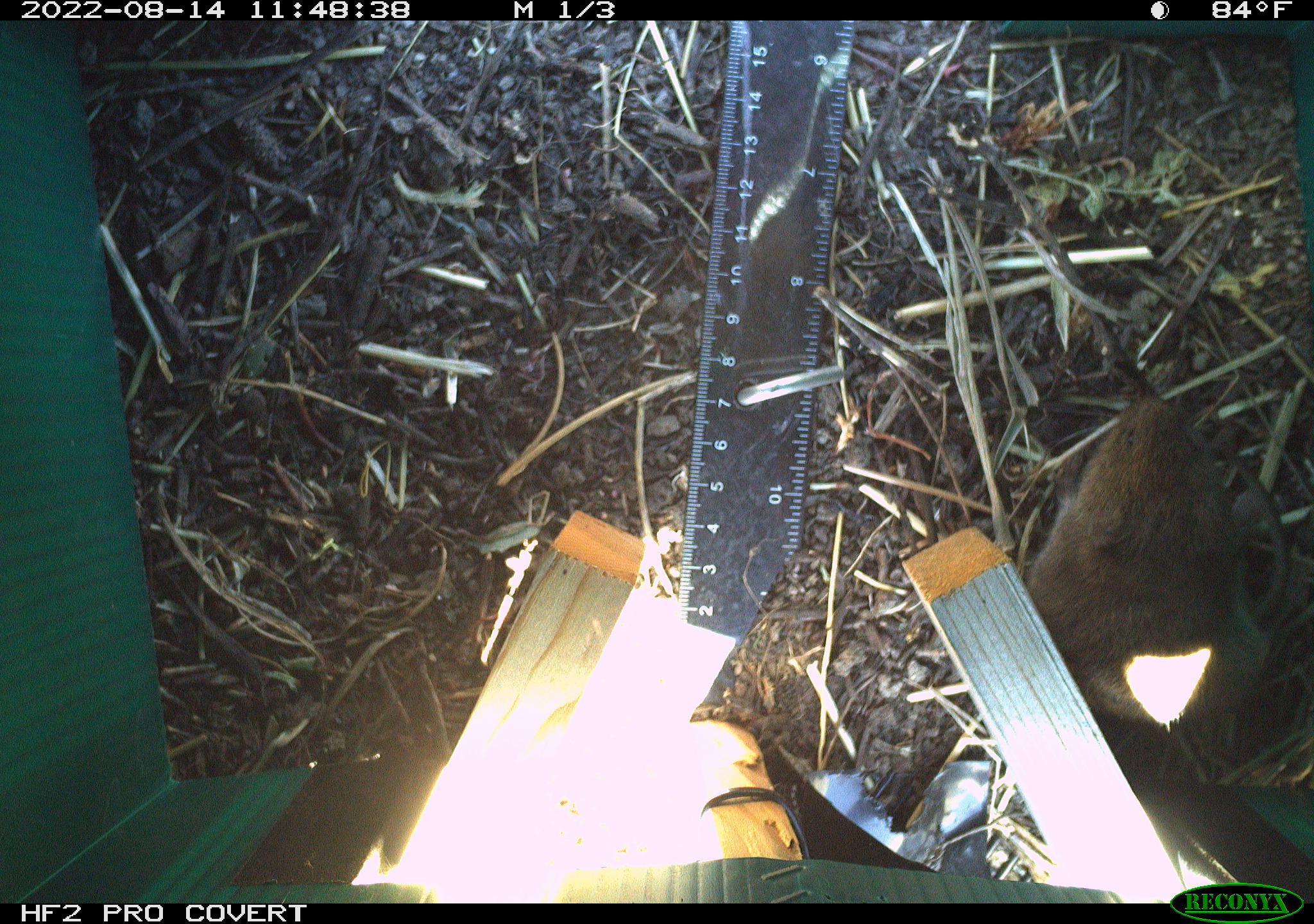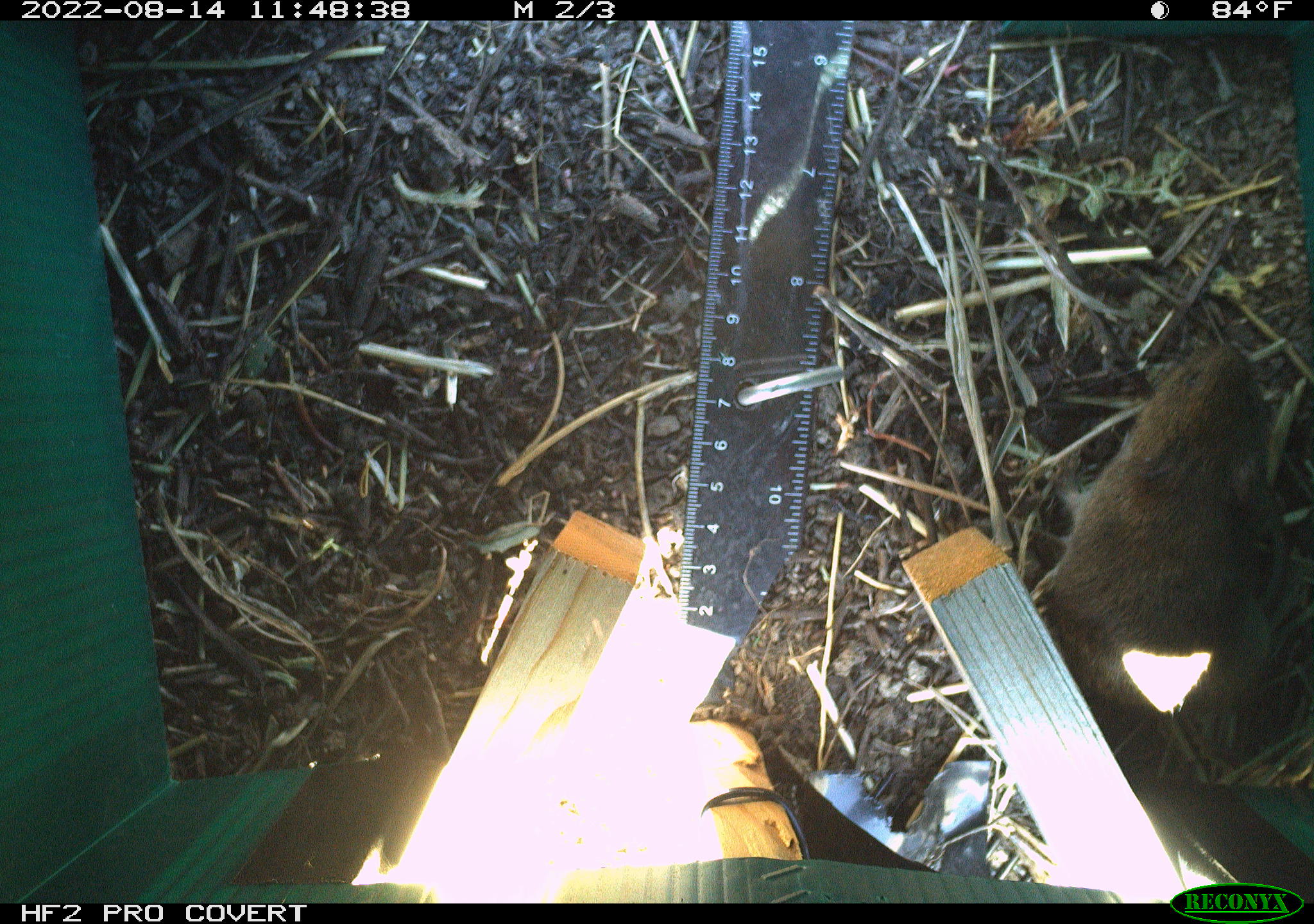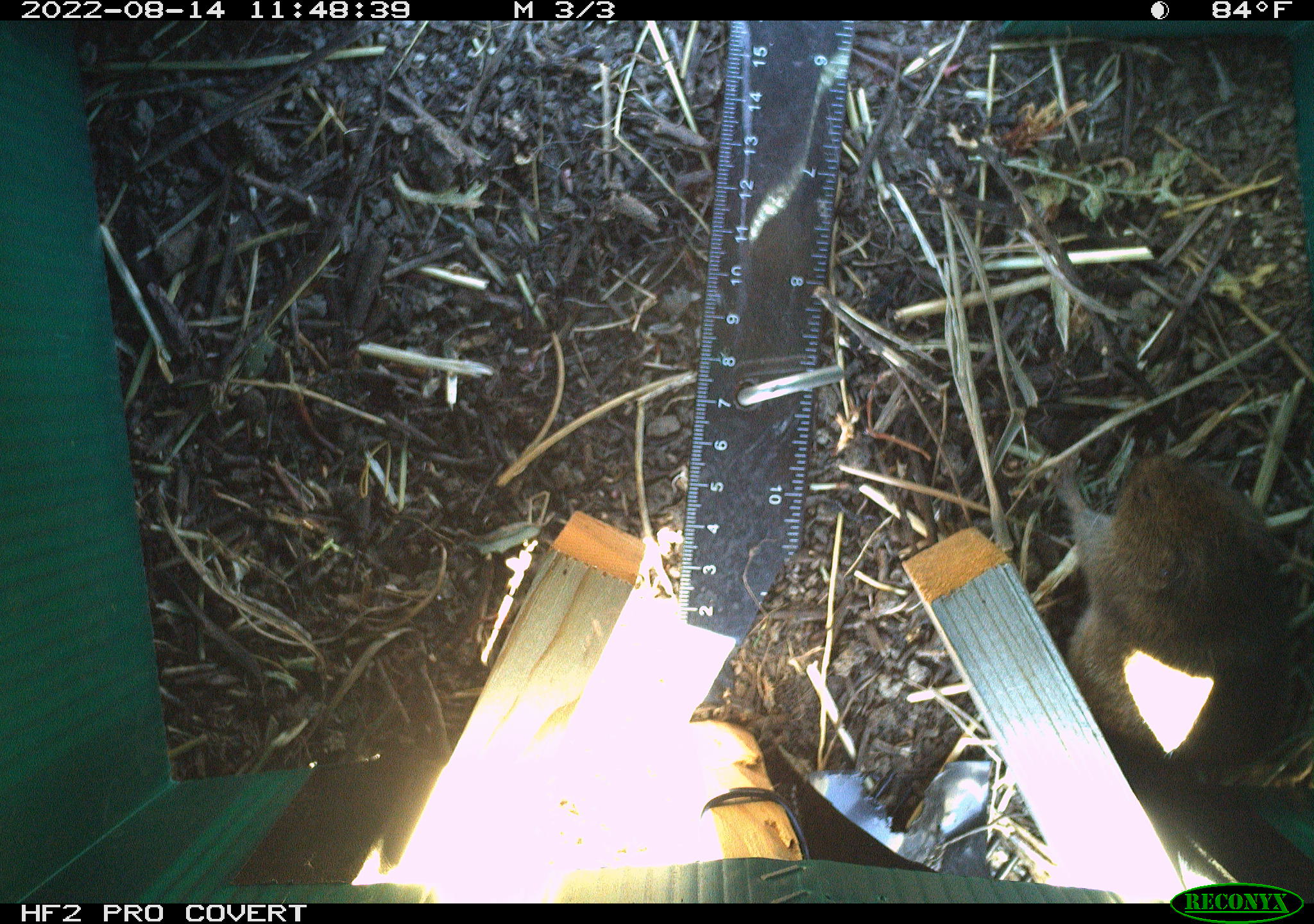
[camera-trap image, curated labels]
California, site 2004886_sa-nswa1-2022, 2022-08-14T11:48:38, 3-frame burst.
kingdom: Animalia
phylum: Chordata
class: Mammalia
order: Rodentia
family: Cricetidae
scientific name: Cricetidae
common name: hamsters, voles, lemmings, and allies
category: cricetidae family